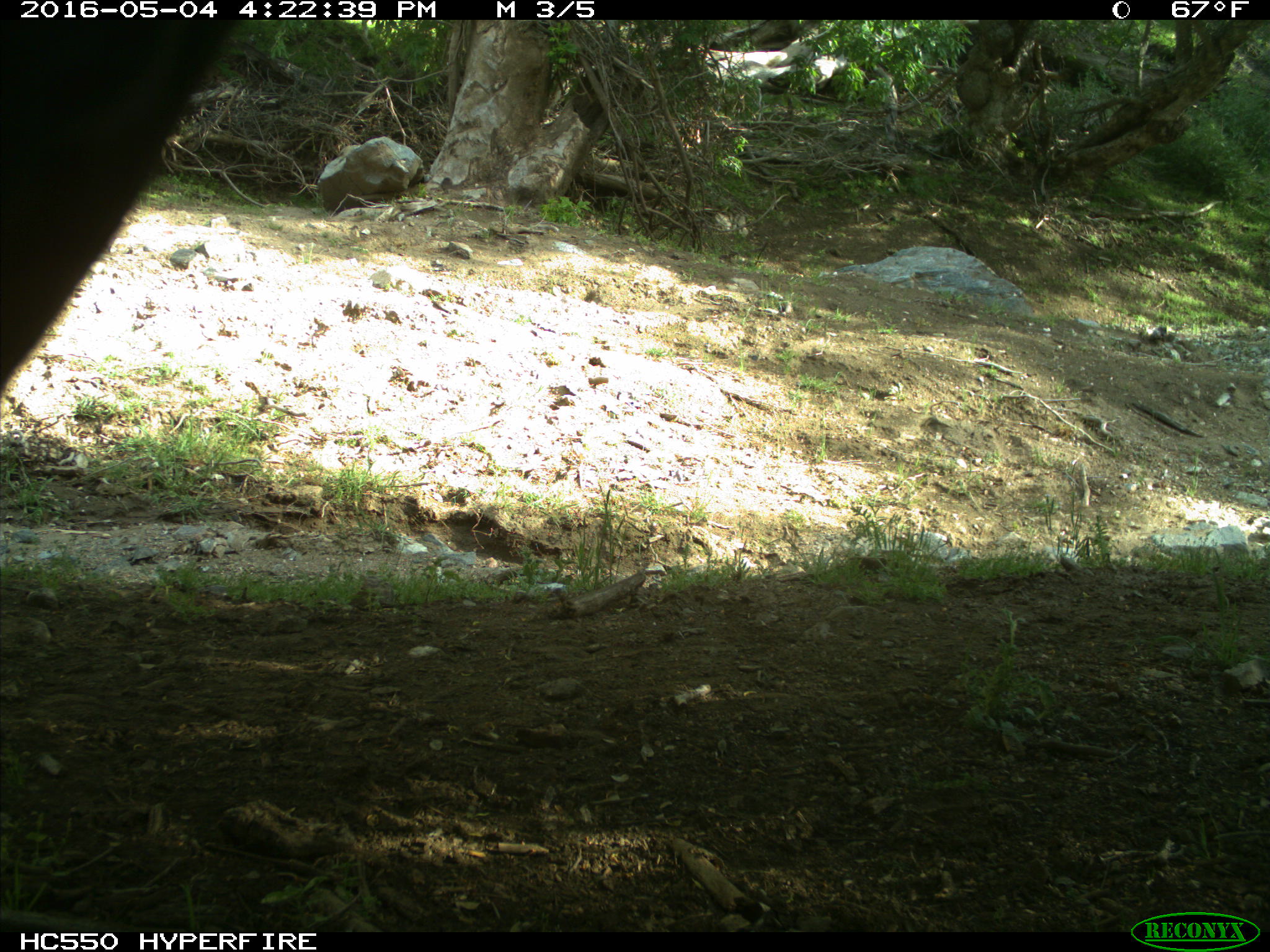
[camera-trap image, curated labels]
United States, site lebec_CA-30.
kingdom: Animalia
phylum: Chordata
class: Mammalia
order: Artiodactyla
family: Bovidae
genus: Bos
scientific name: Bos taurus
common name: domestic cow